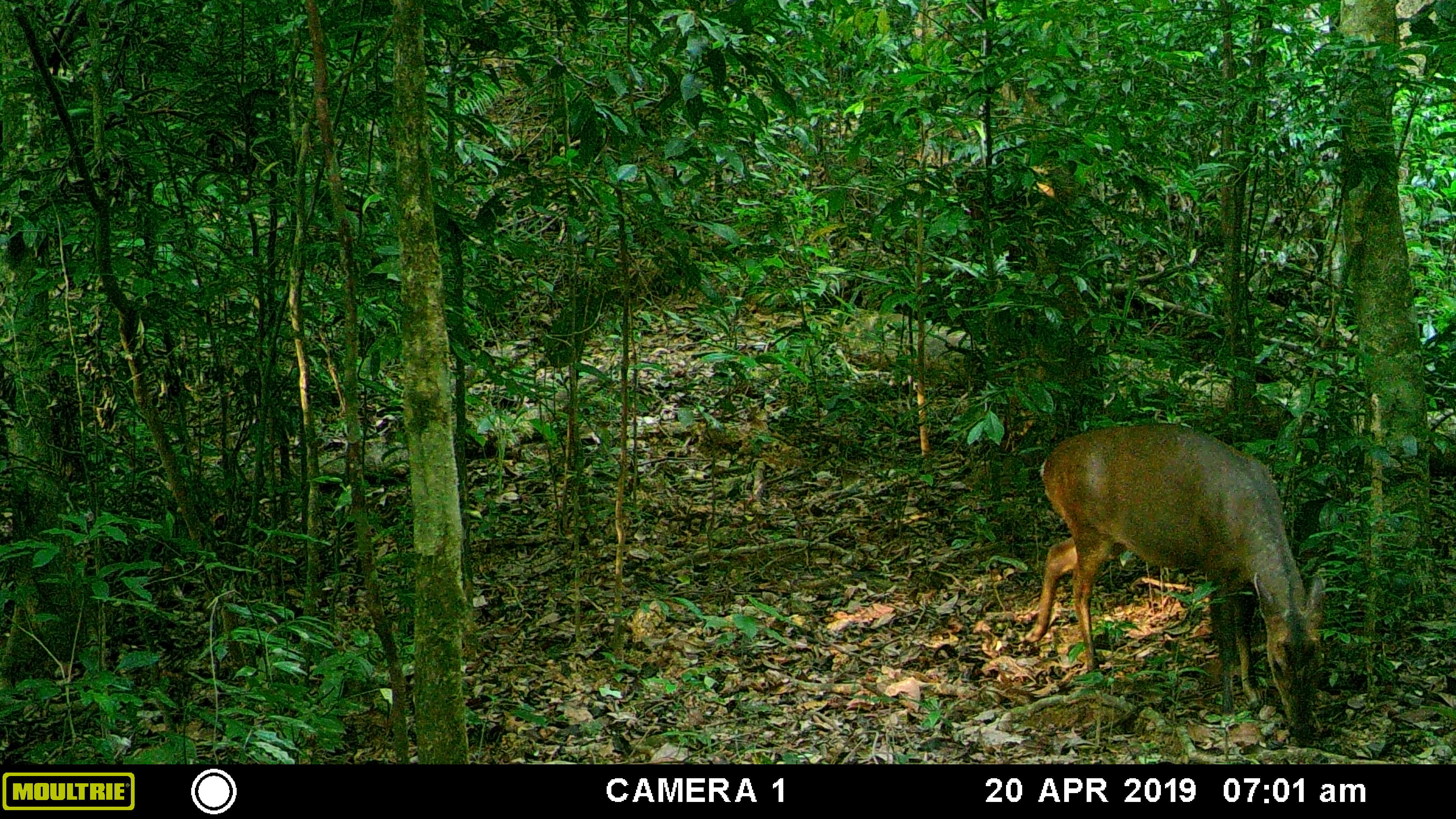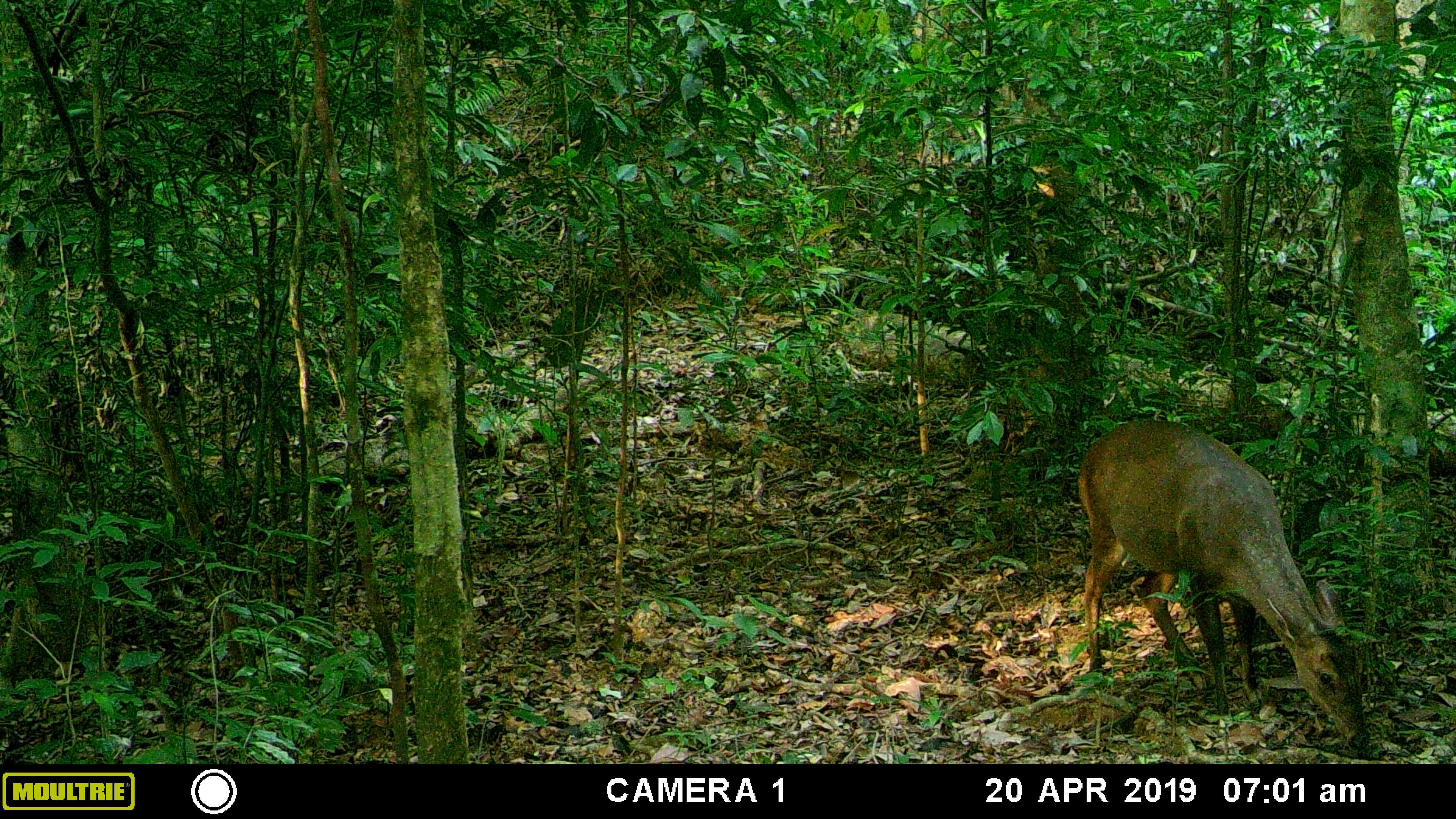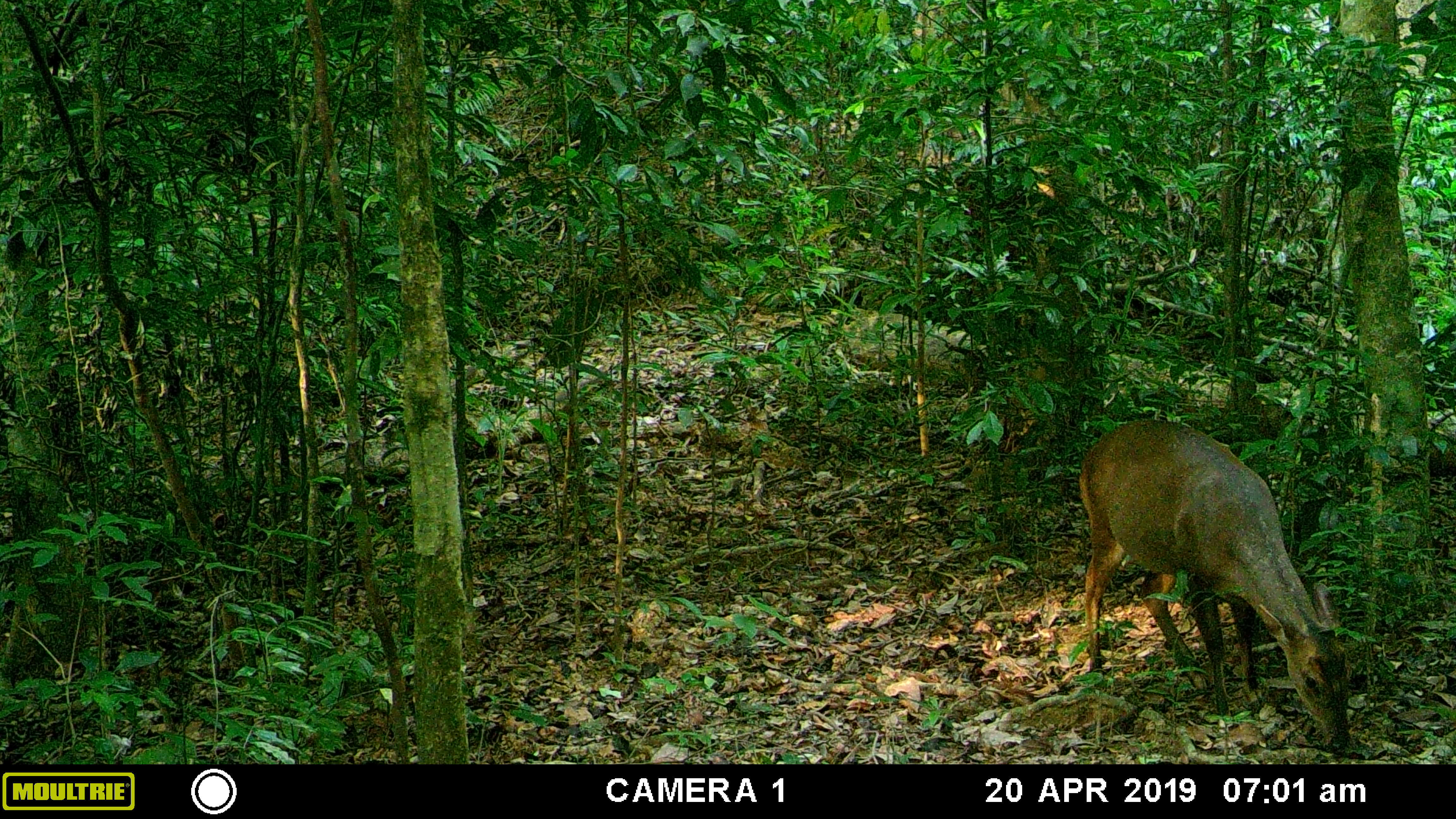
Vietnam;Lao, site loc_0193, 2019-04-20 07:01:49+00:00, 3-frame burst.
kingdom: Animalia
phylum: Chordata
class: Mammalia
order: Artiodactyla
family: Cervidae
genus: Muntiacus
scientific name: Muntiacus vuquangensis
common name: large-antlered muntjac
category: large antlered muntjac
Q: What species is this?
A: Large antlered muntjac (large-antlered muntjac) (Muntiacus vuquangensis).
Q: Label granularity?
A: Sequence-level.